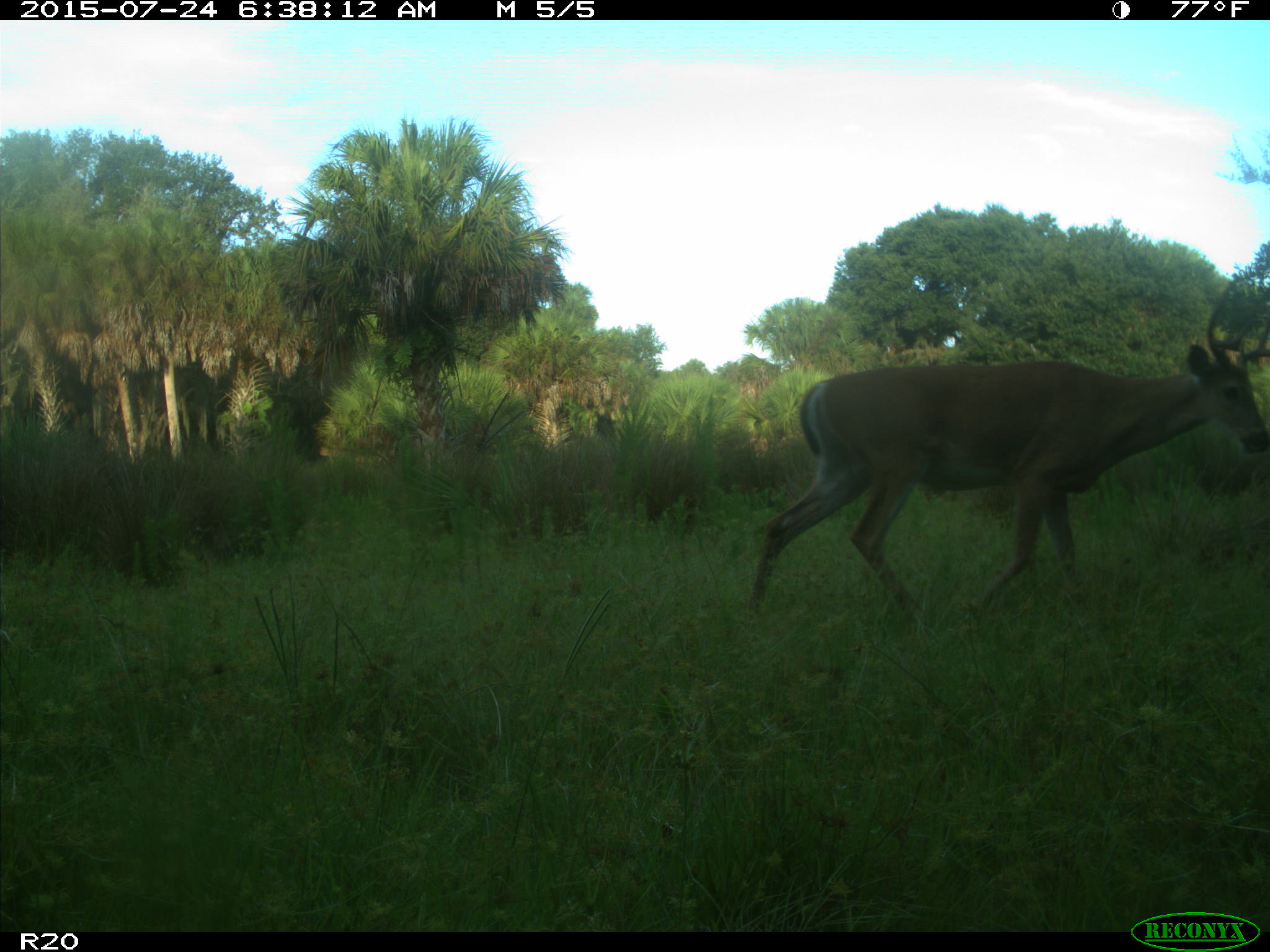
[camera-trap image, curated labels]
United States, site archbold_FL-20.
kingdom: Animalia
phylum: Chordata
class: Mammalia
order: Artiodactyla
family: Cervidae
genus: Odocoileus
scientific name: Odocoileus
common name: deer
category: unidentified deer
Unidentified deer (deer) (Odocoileus).